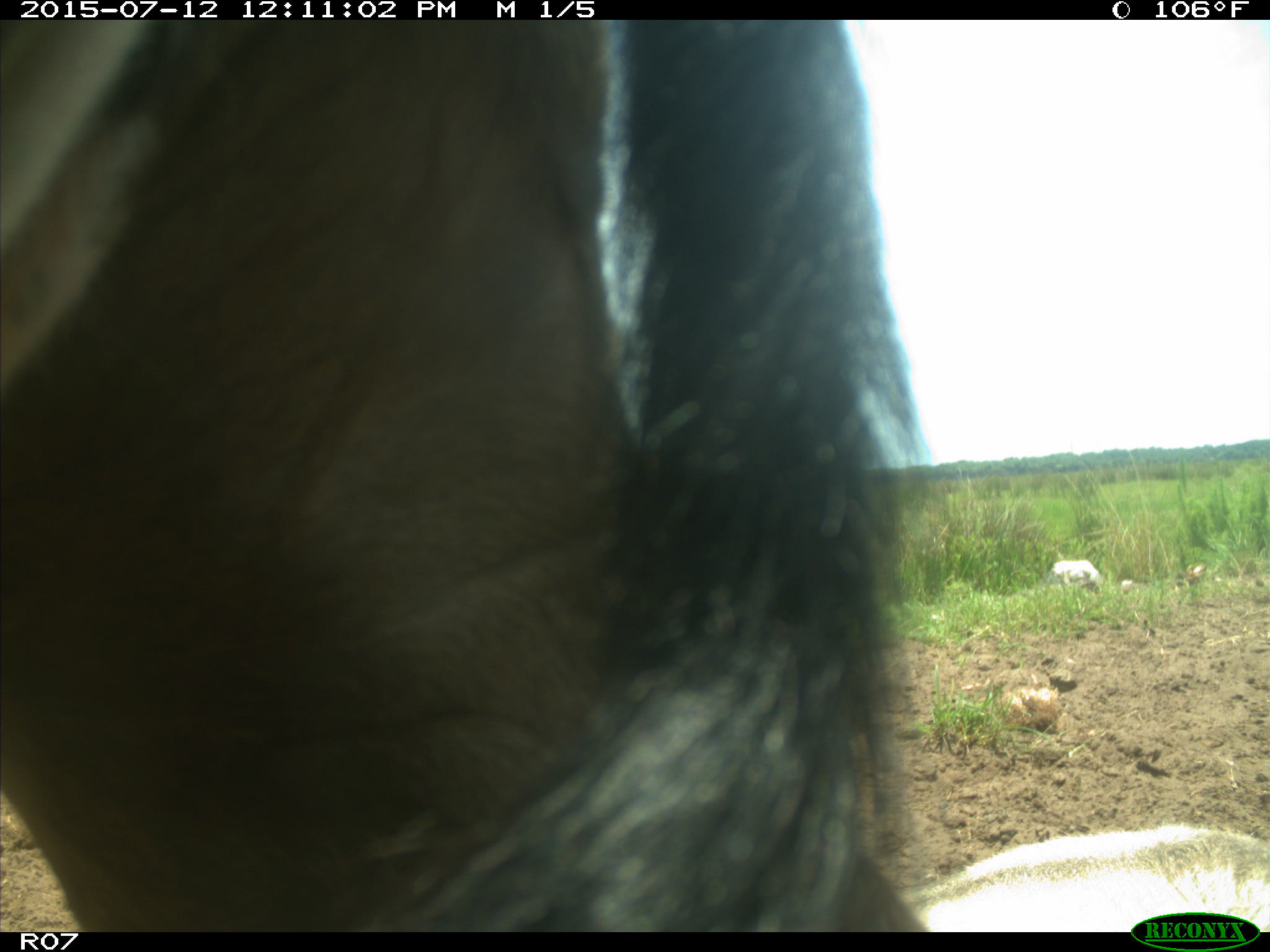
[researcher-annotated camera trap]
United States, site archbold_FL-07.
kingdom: Animalia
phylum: Chordata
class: Mammalia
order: Artiodactyla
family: Bovidae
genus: Bos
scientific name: Bos taurus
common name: domestic cow